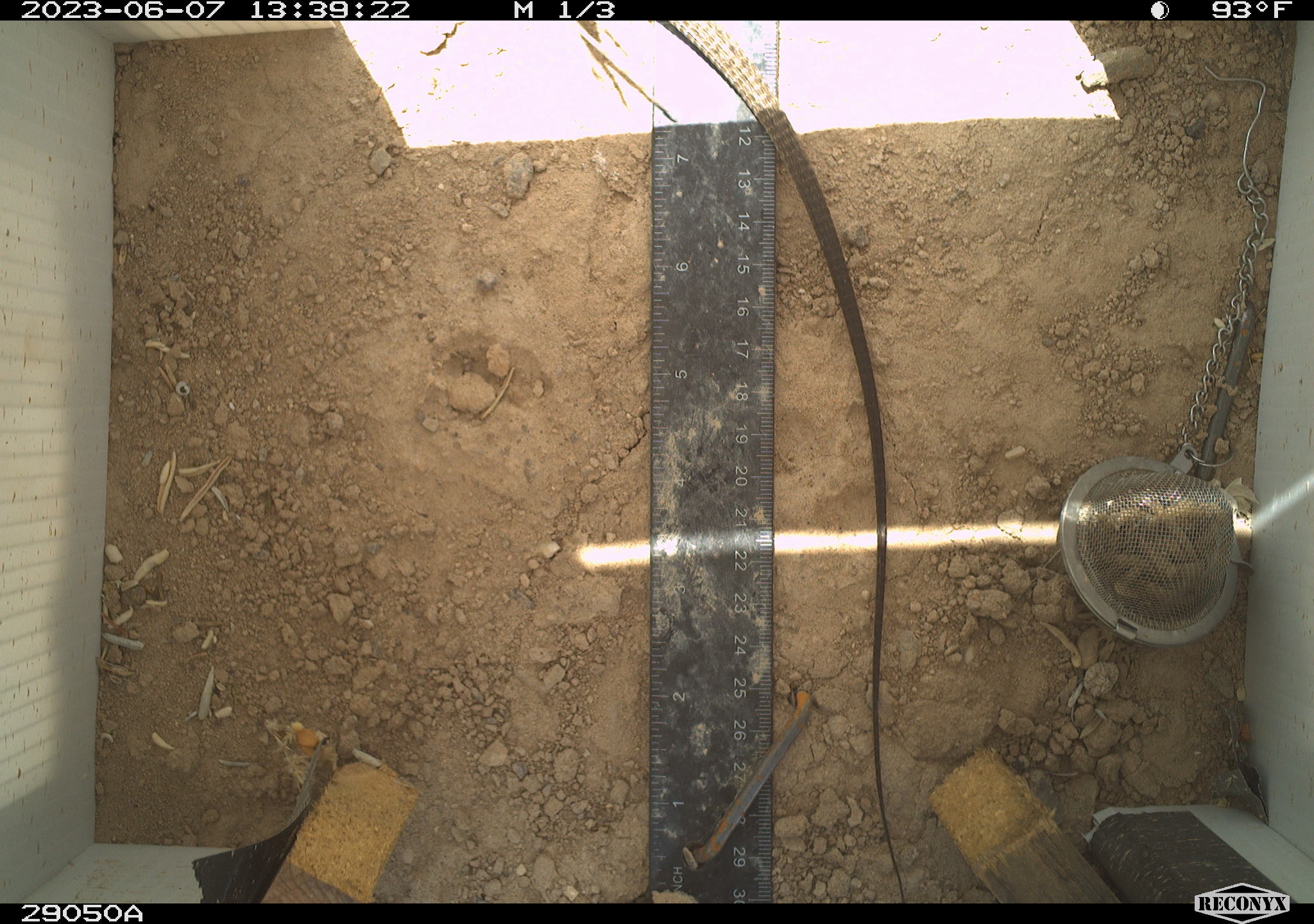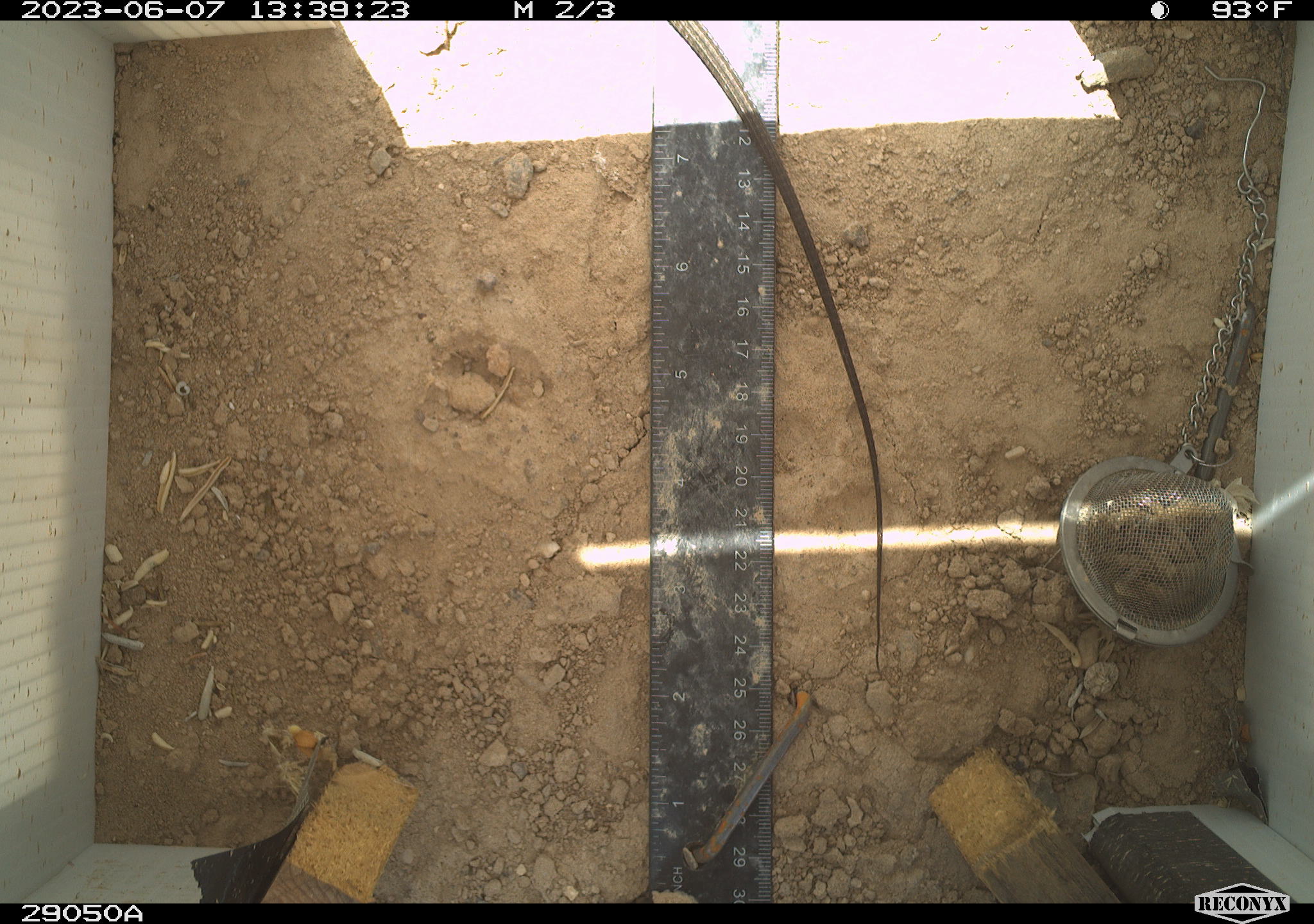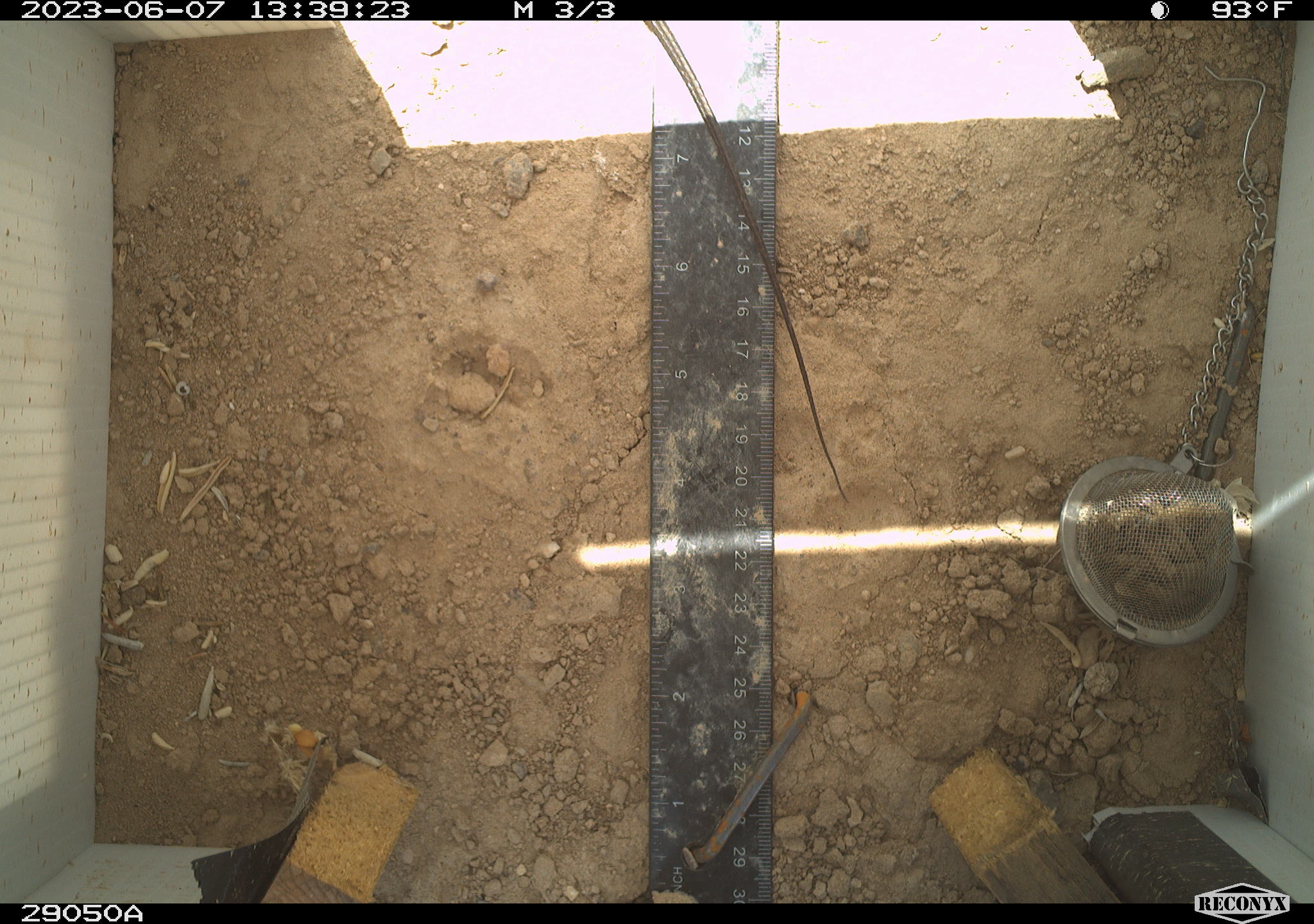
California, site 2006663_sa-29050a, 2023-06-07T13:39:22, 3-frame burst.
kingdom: Animalia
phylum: Chordata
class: Reptilia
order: Squamata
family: Teiidae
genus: Aspidoscelis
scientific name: Aspidoscelis tigris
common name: western whiptail